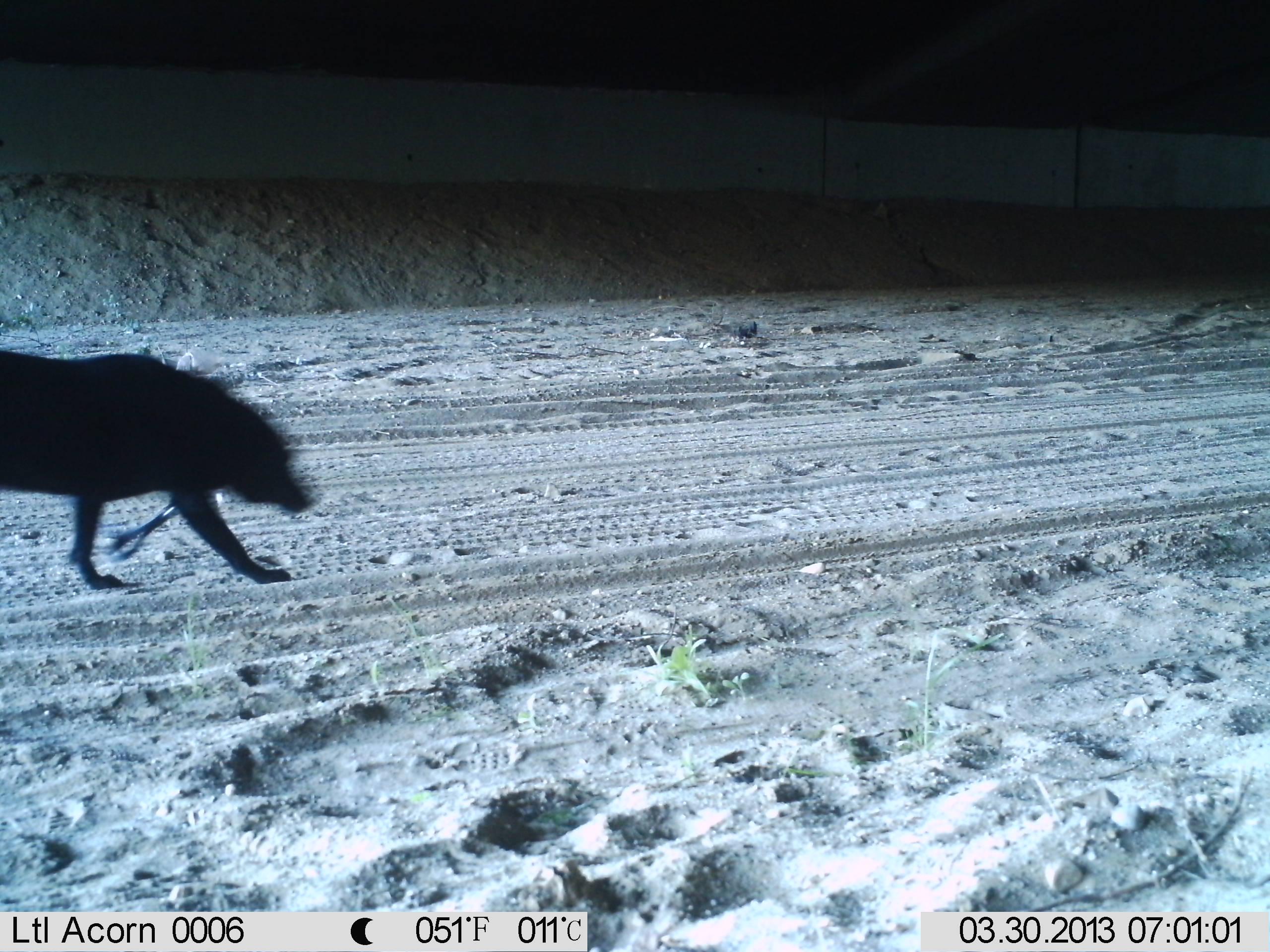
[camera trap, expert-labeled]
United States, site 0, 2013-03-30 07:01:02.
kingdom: Animalia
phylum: Chordata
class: Mammalia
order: Carnivora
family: Canidae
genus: Canis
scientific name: Canis familiaris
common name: domestic dog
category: dog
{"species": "dog (domestic dog) (Canis familiaris)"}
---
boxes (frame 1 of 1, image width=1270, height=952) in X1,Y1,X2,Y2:
dog: 0,335,319,605